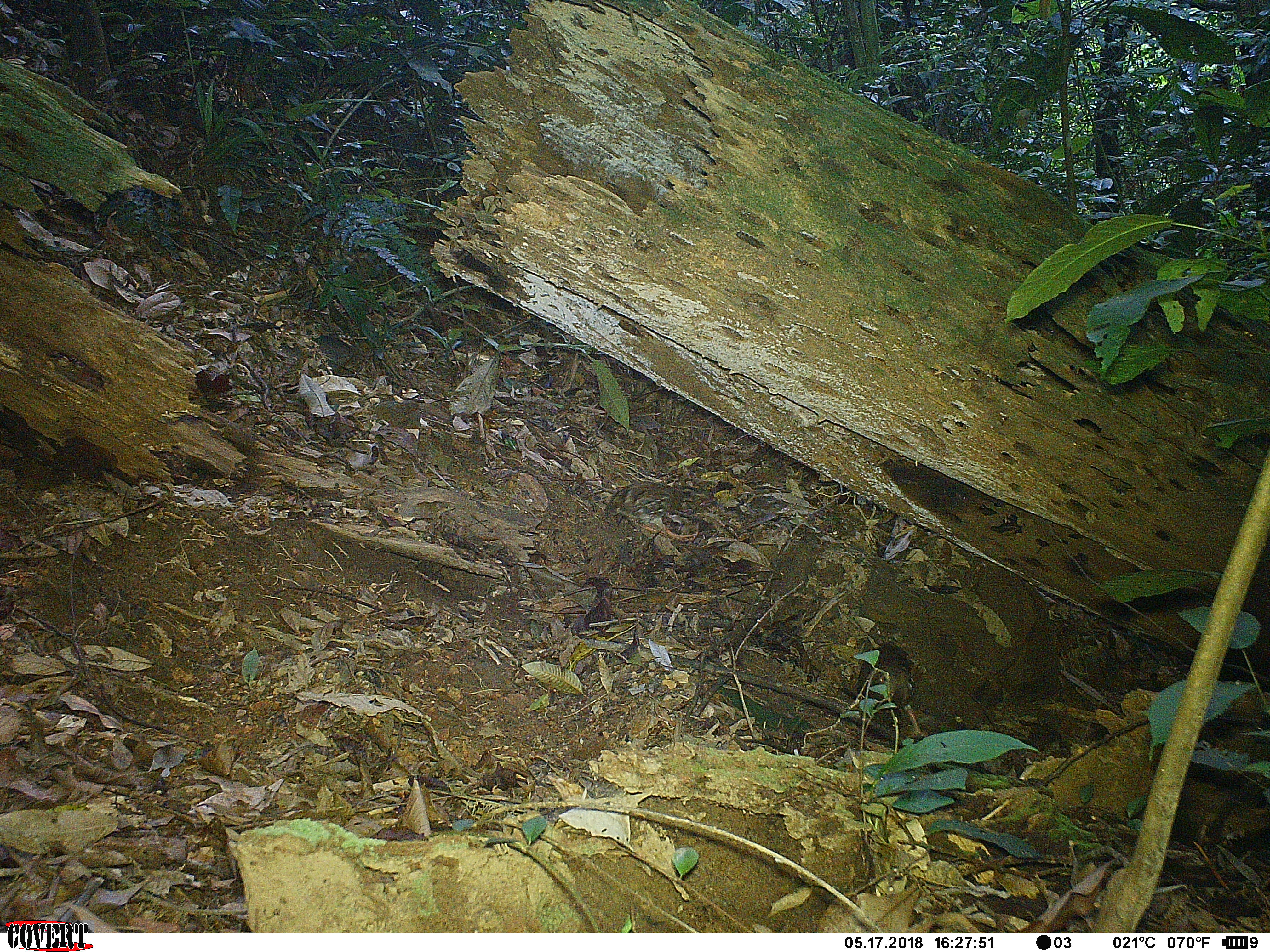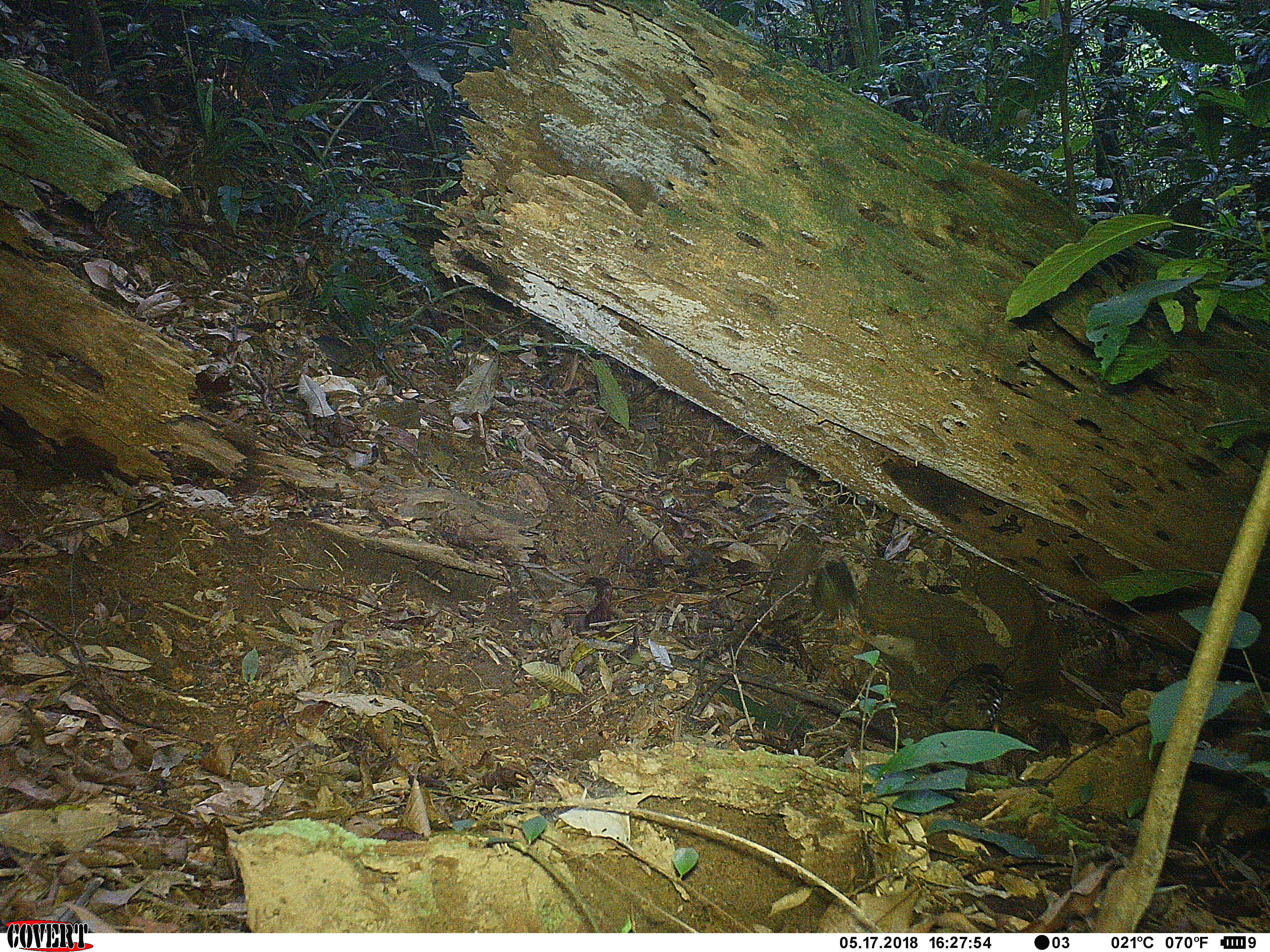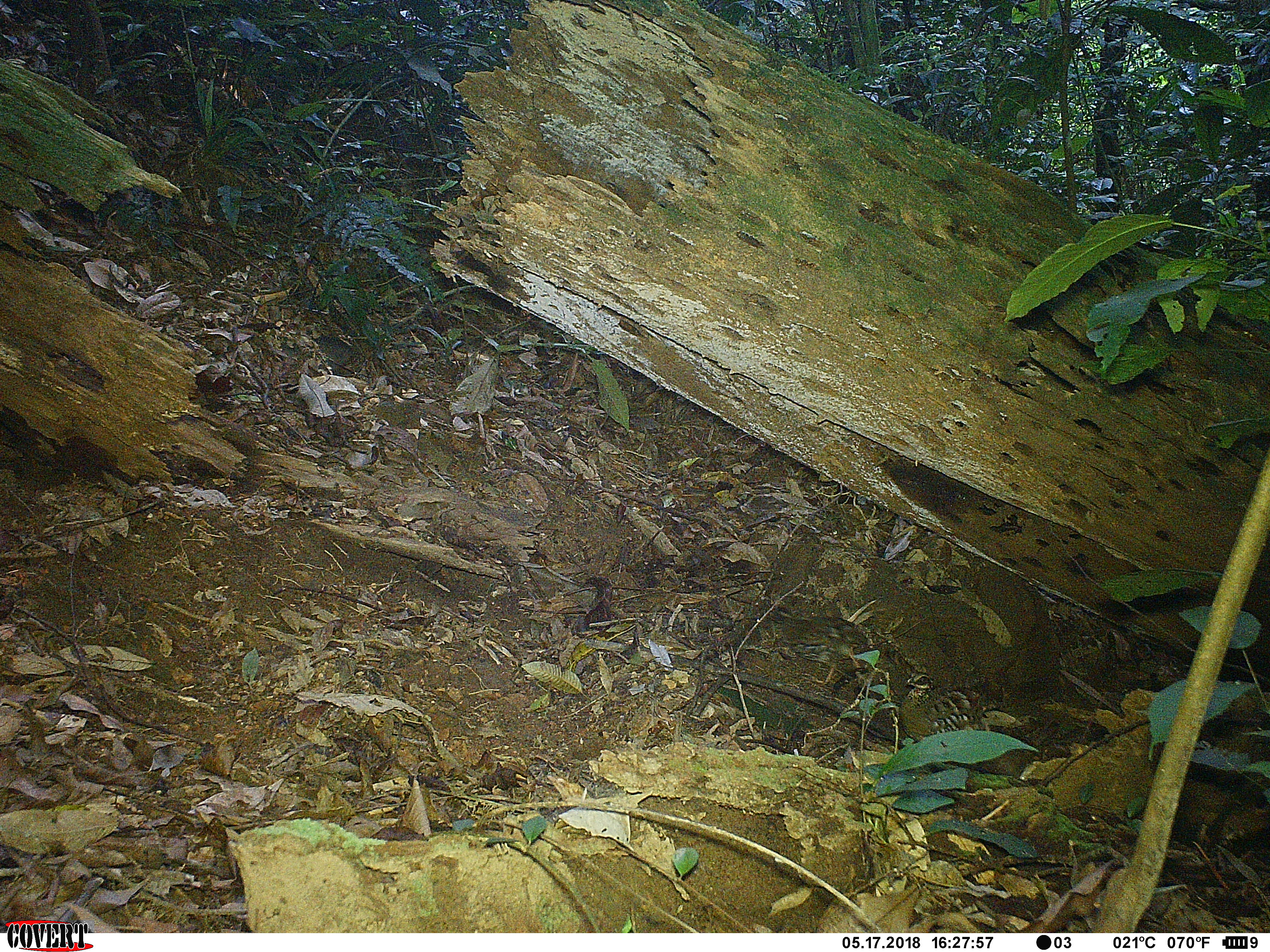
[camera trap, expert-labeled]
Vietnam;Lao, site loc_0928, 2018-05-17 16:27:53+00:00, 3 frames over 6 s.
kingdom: Animalia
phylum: Chordata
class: Aves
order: Galliformes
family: Phasianidae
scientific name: Phasianidae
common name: partridge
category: unidentified partridge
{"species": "unidentified partridge (partridge) (Phasianidae)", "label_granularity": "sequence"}